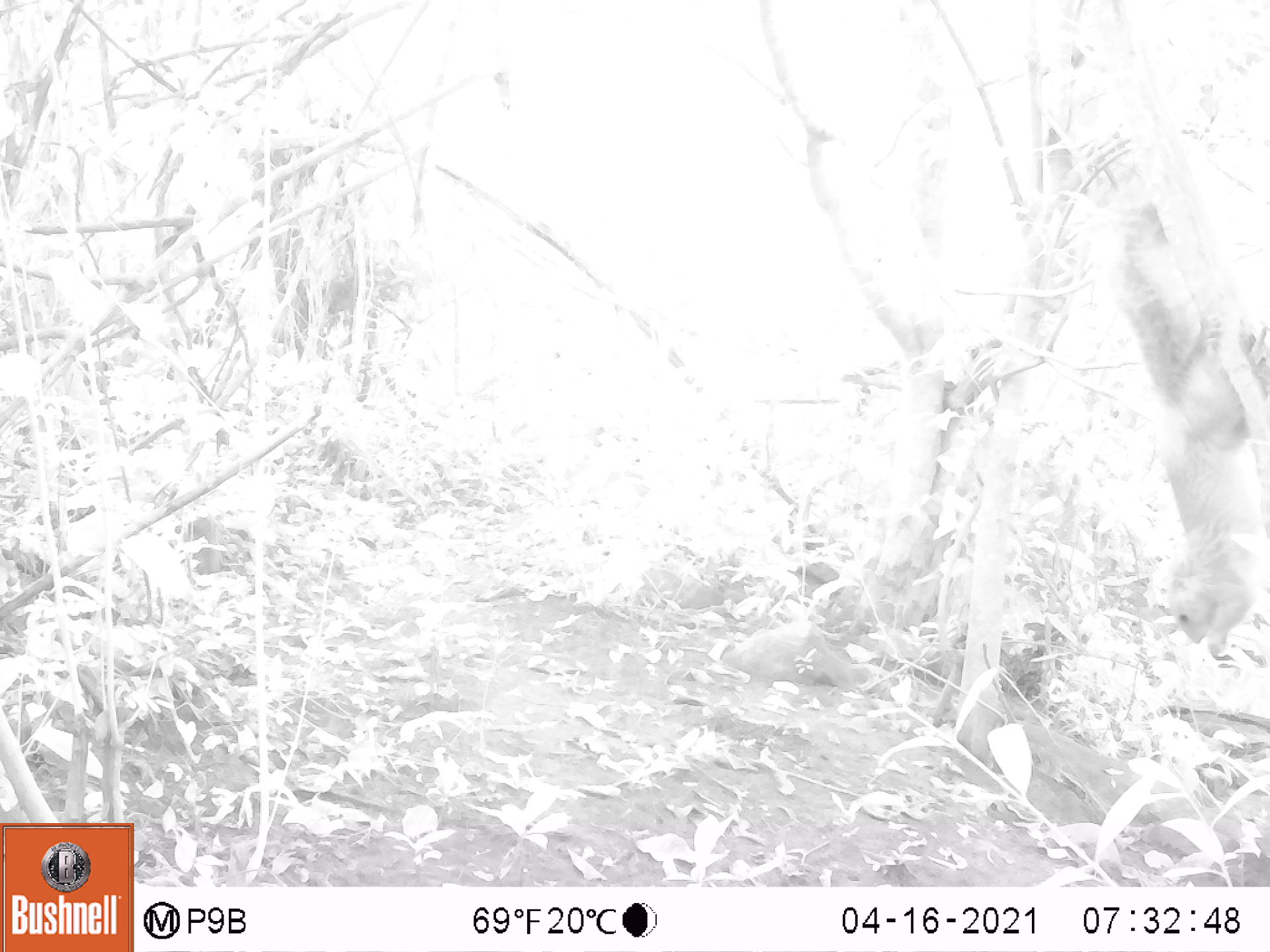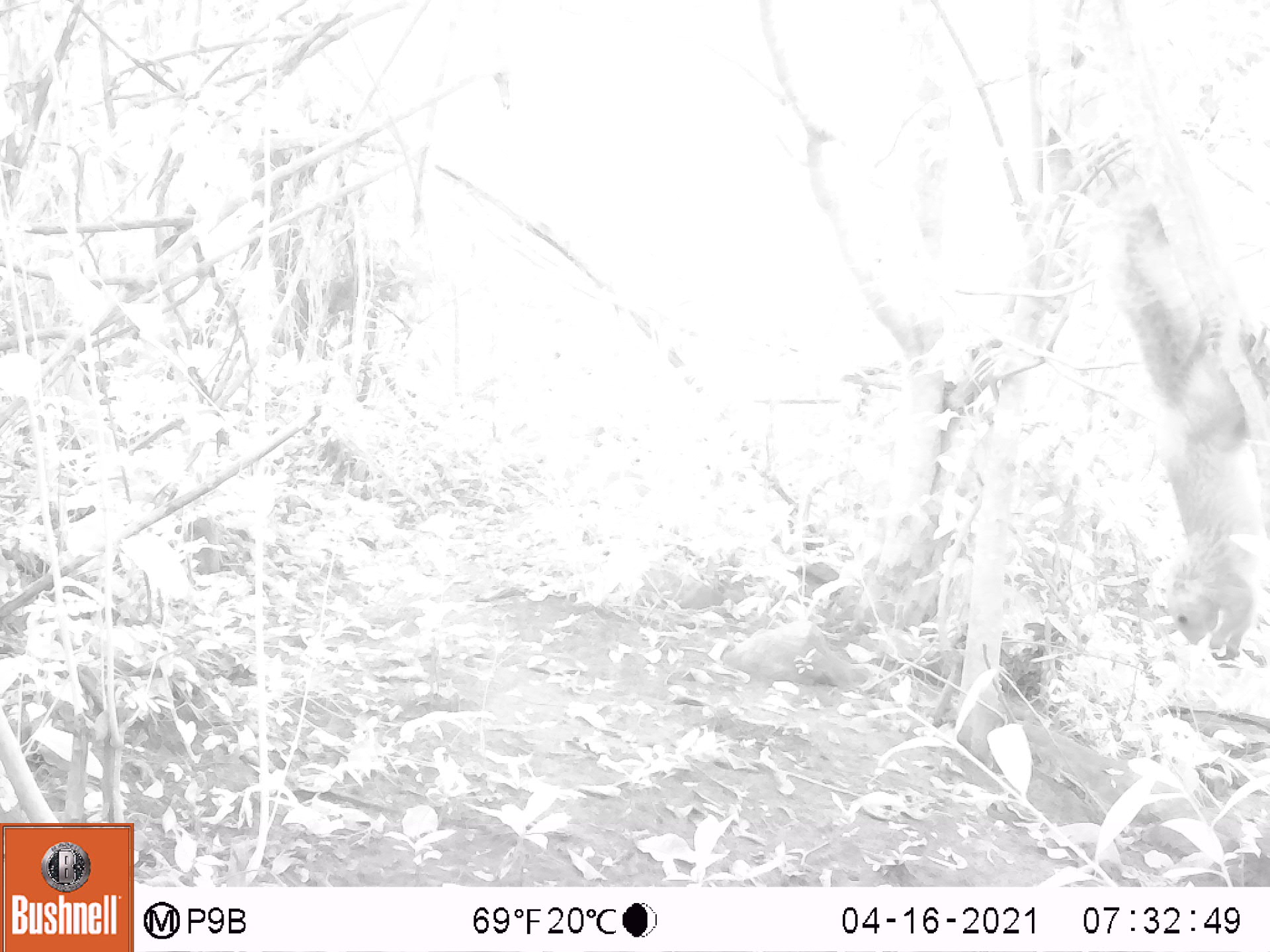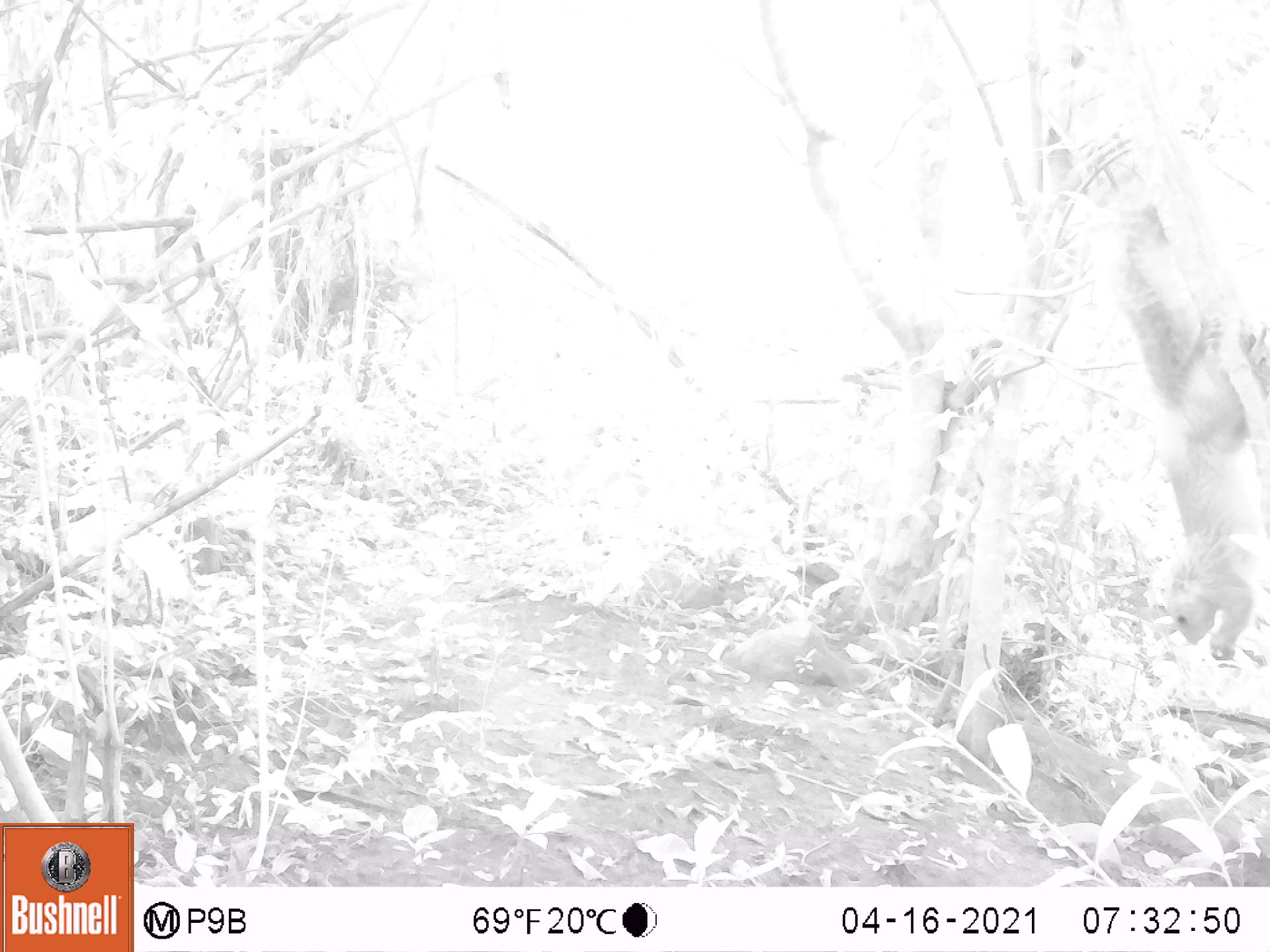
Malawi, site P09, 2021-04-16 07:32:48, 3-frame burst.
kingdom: Animalia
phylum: Chordata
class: Mammalia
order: Rodentia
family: Sciuridae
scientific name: Sciuridae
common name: squirrel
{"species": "squirrel (Sciuridae)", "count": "1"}